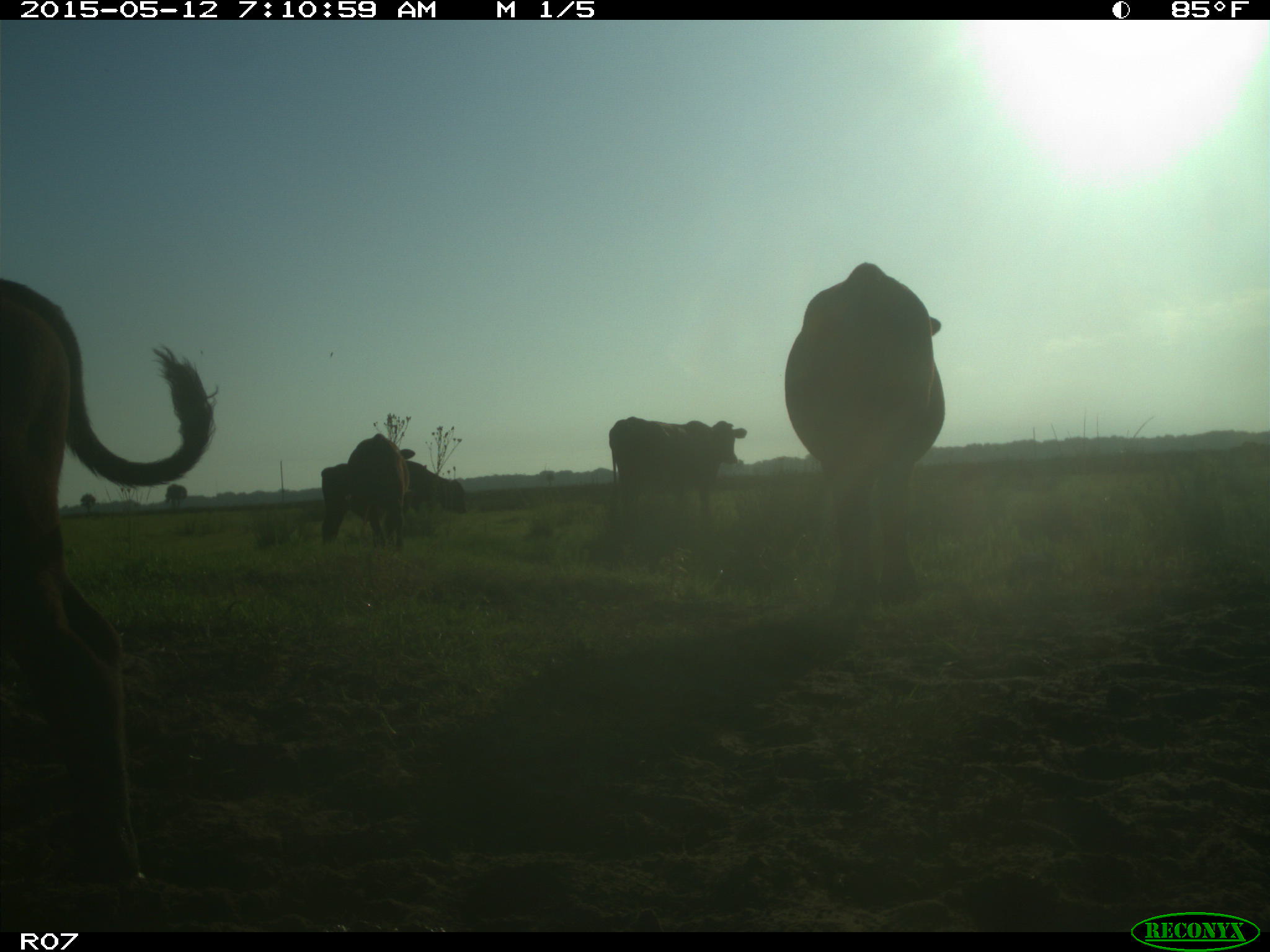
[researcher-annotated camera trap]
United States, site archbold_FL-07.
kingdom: Animalia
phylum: Chordata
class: Mammalia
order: Artiodactyla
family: Bovidae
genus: Bos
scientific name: Bos taurus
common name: domestic cow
Bos taurus (domestic cow).